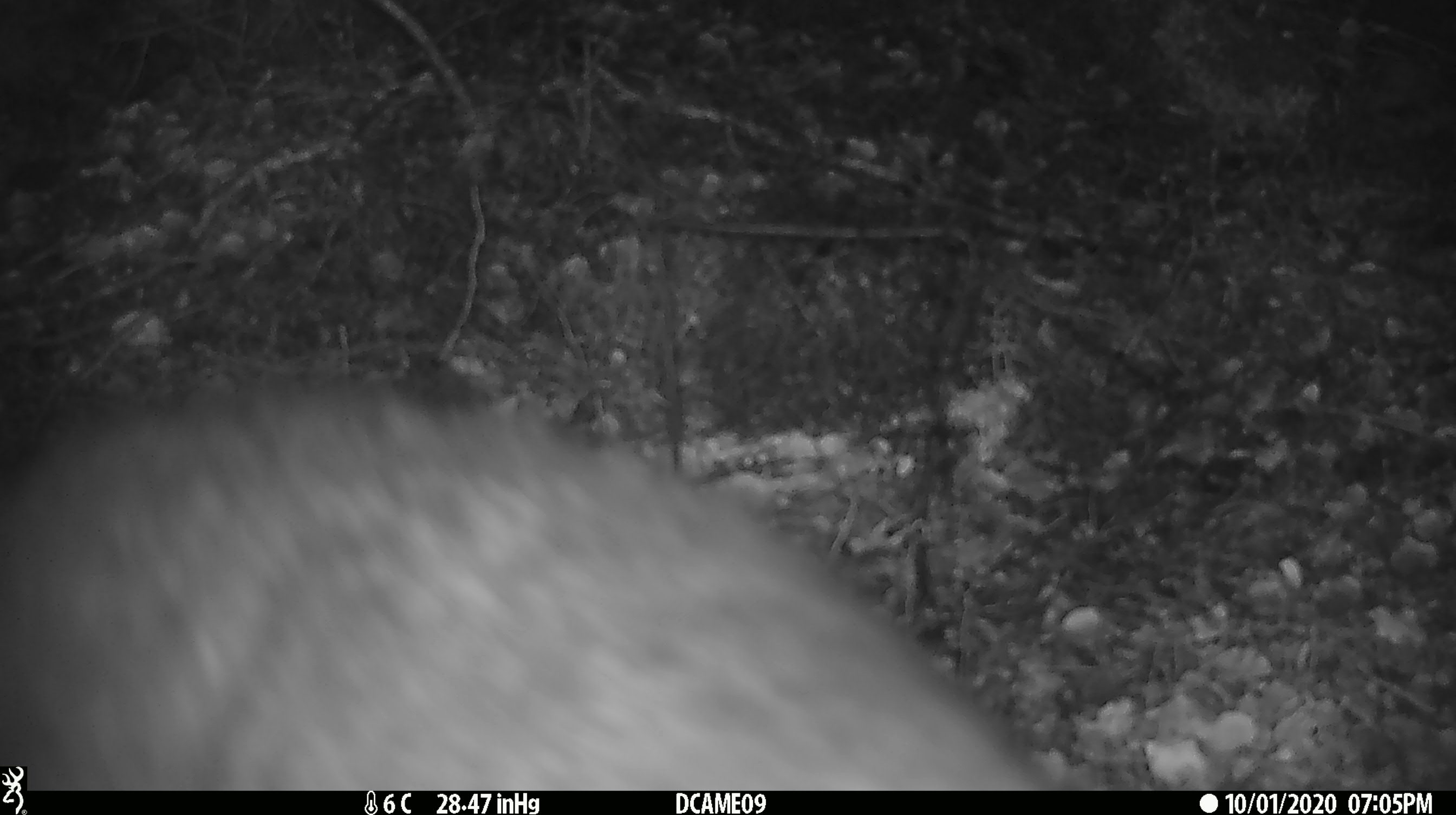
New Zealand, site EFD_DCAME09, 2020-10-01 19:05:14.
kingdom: Animalia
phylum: Chordata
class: Mammalia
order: Diprotodontia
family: Phalangeridae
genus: Trichosurus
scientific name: Trichosurus vulpecula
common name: common brushtail possum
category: possum